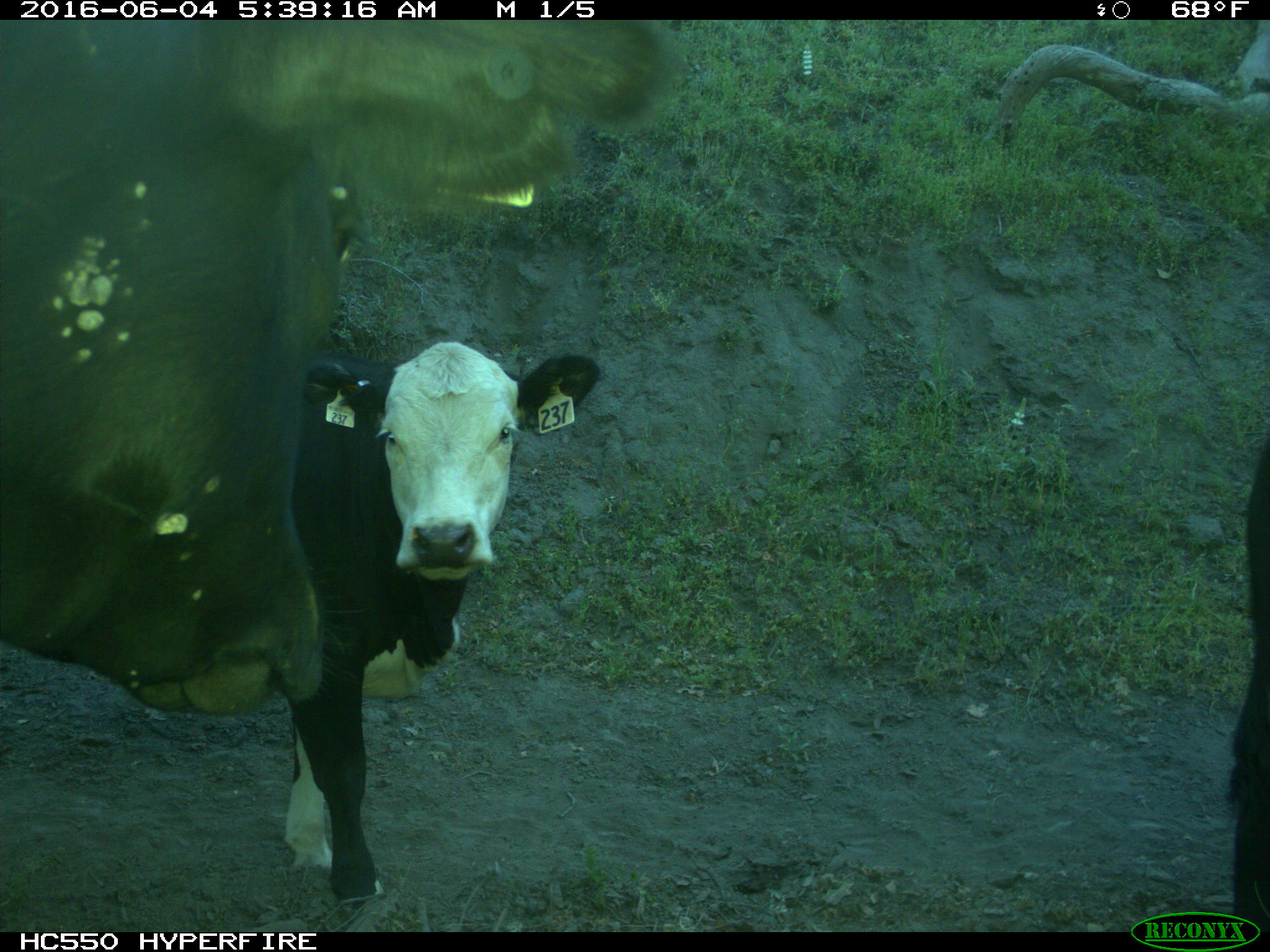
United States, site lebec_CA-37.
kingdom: Animalia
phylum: Chordata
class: Mammalia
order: Artiodactyla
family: Bovidae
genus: Bos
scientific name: Bos taurus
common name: domestic cow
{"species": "Bos taurus (domestic cow)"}